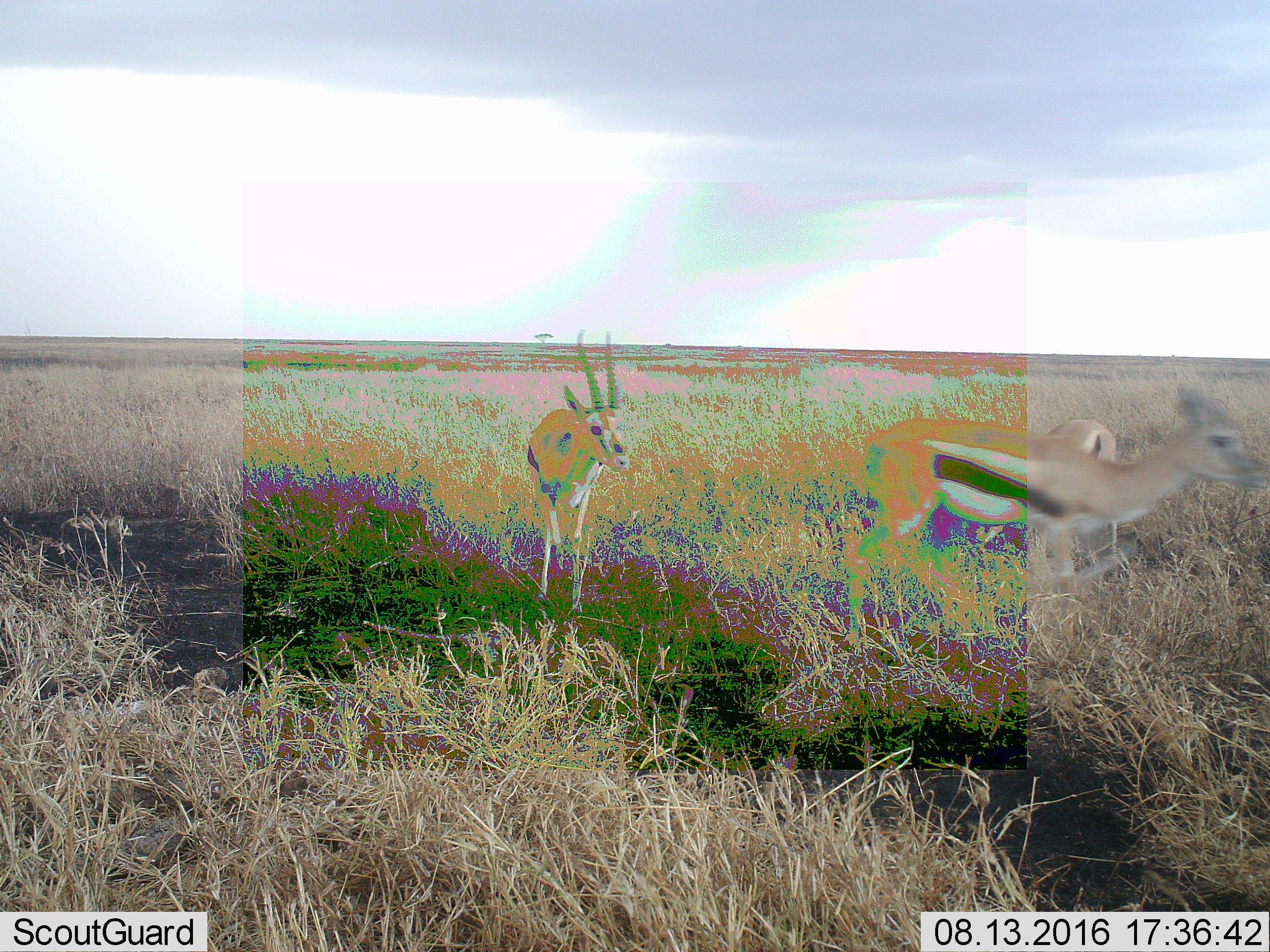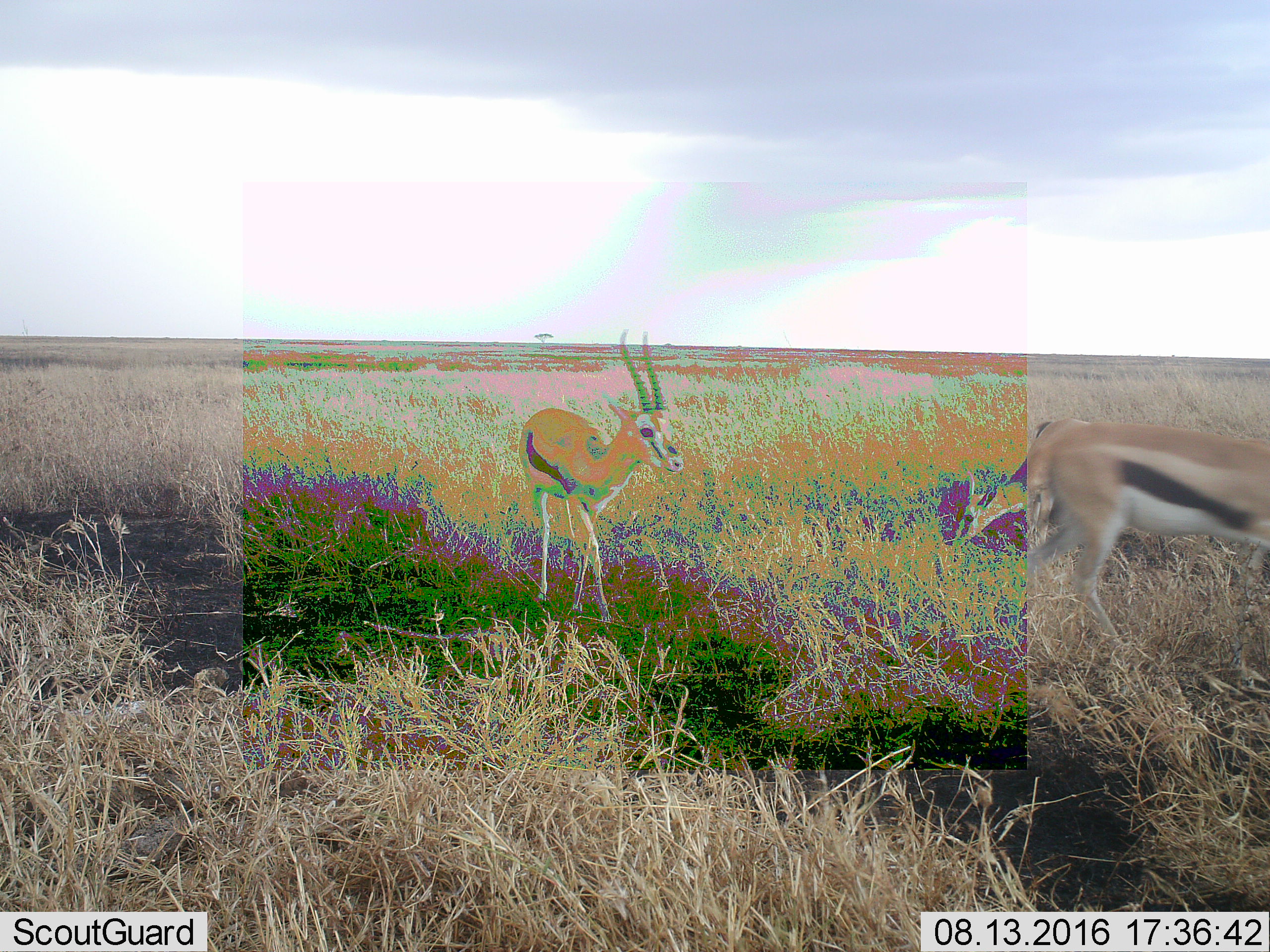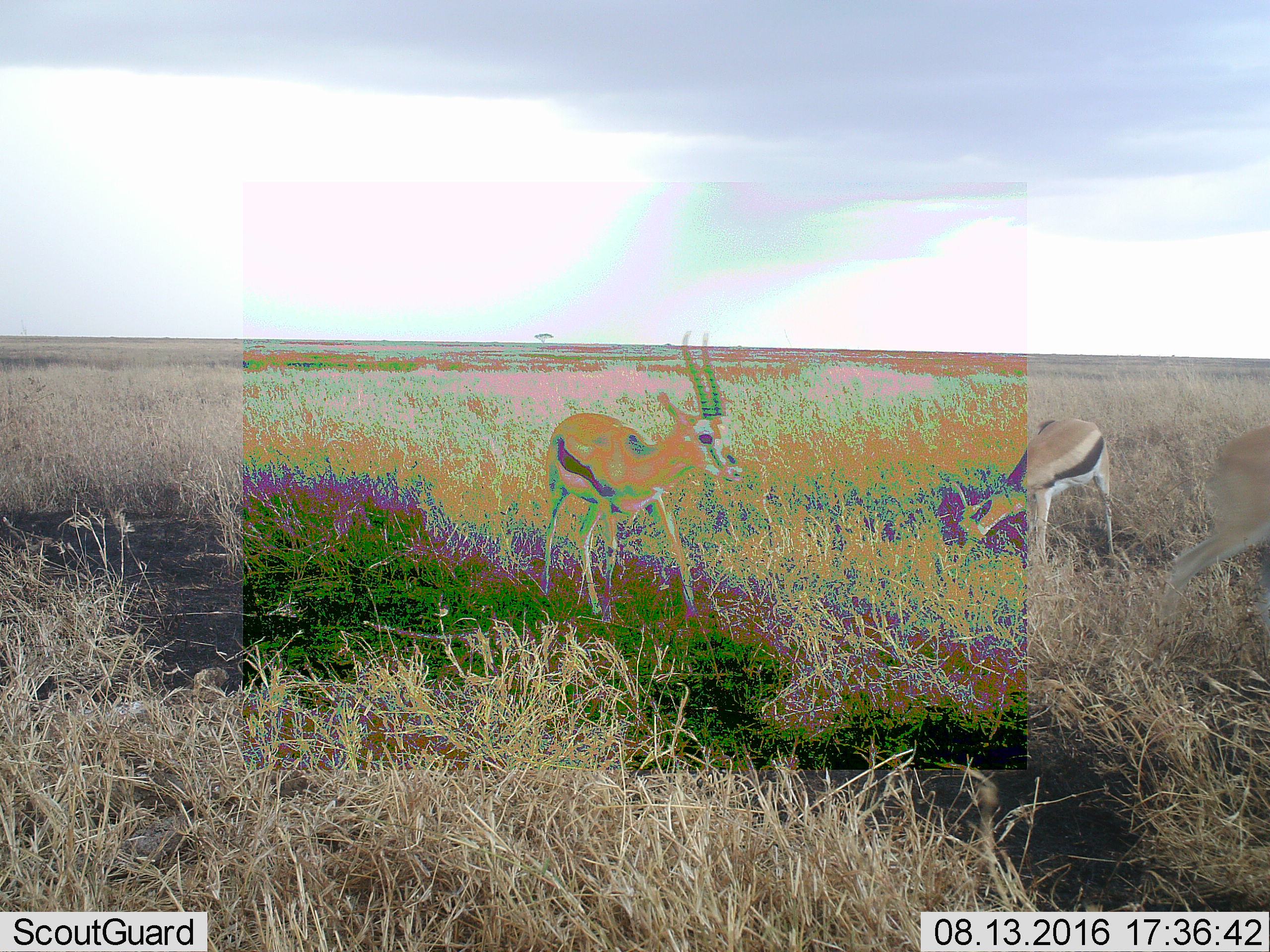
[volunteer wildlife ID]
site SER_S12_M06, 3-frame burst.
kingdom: Animalia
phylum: Chordata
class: Mammalia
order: Artiodactyla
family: Bovidae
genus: Eudorcas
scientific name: Eudorcas thomsonii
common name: thomson's gazelle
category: gazellethomsons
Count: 3.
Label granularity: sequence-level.